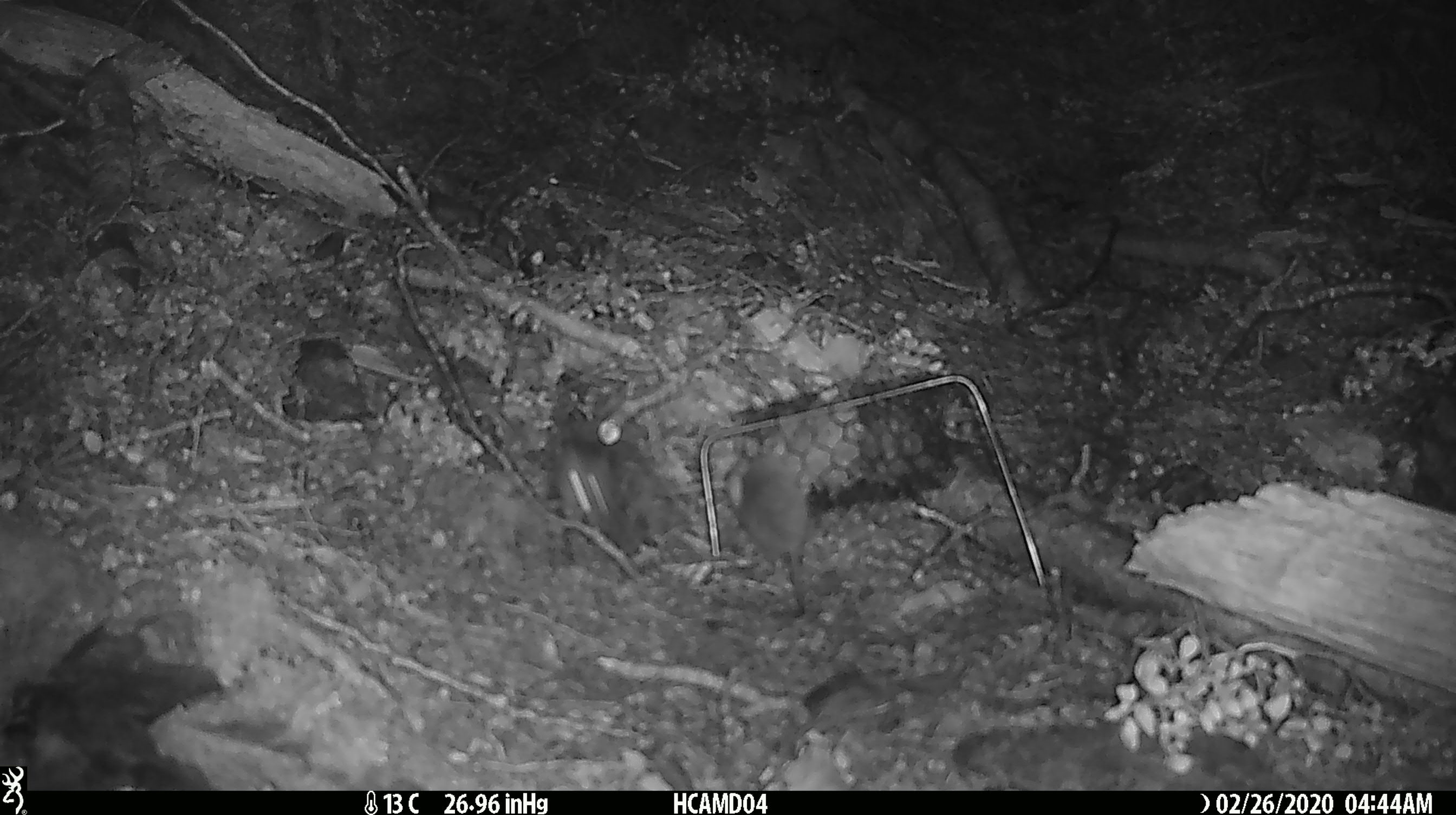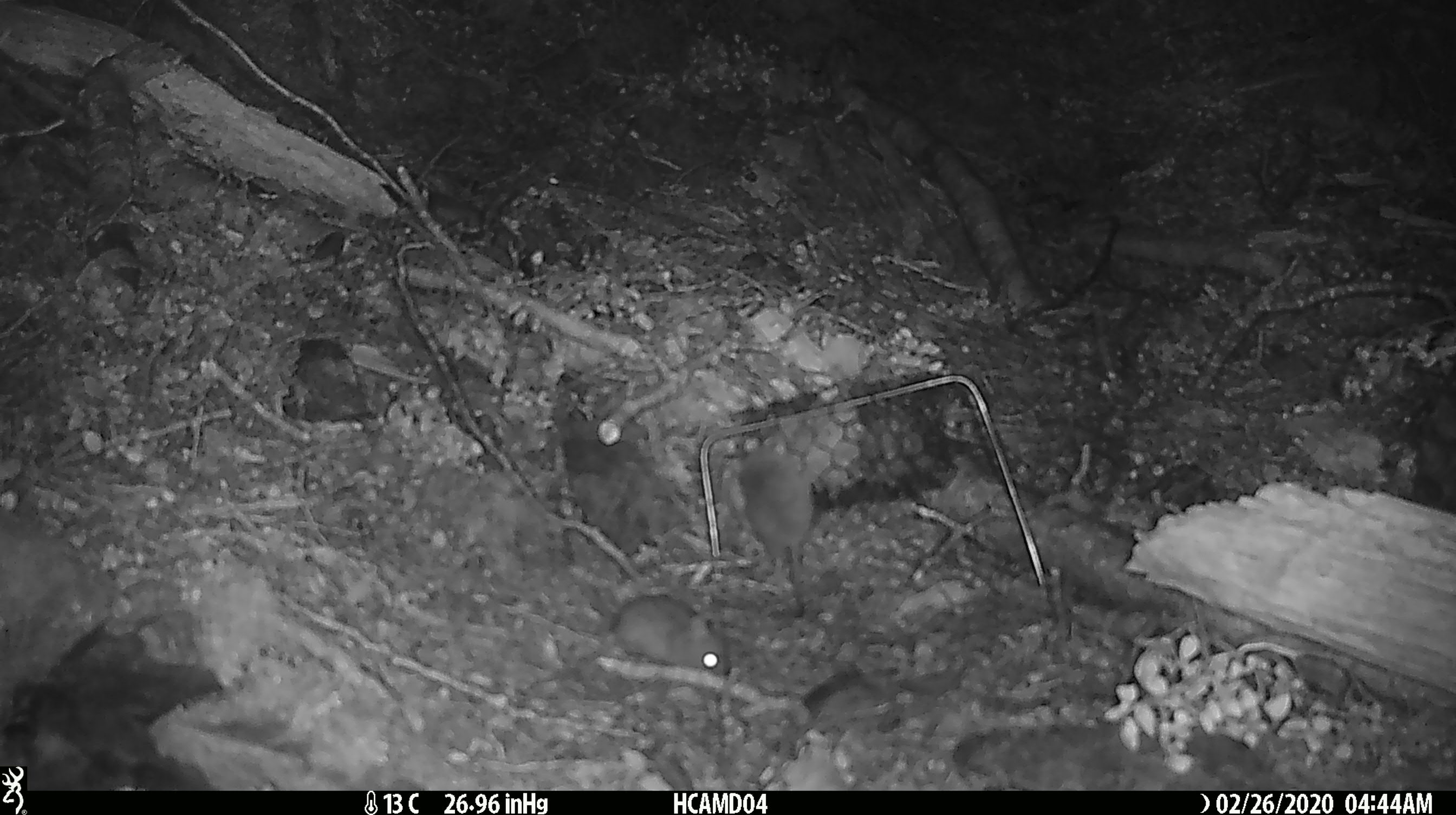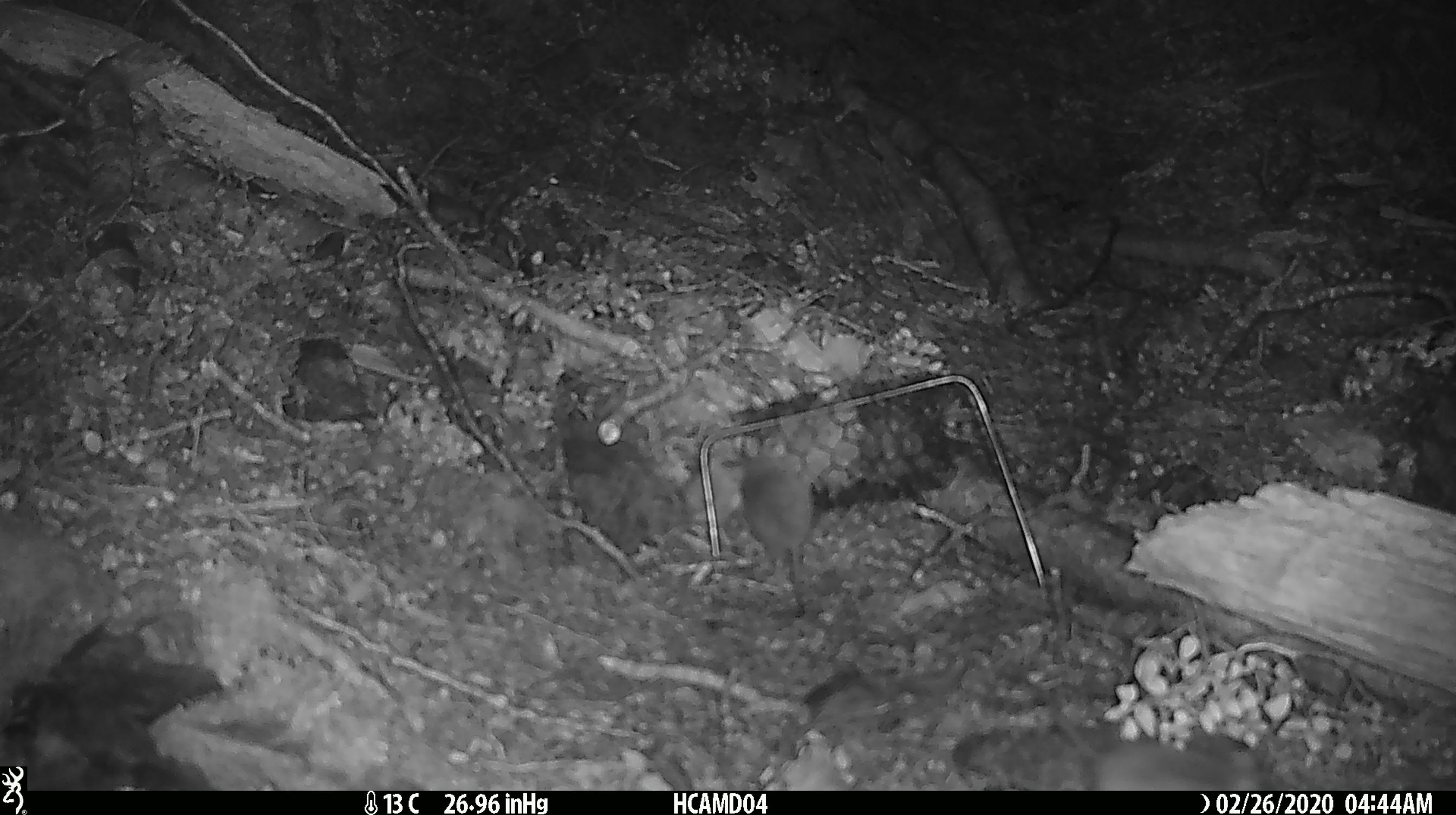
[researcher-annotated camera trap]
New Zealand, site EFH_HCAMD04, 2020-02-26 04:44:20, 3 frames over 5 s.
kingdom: Animalia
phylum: Chordata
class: Mammalia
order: Rodentia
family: Muridae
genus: Mus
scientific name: Mus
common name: mouse